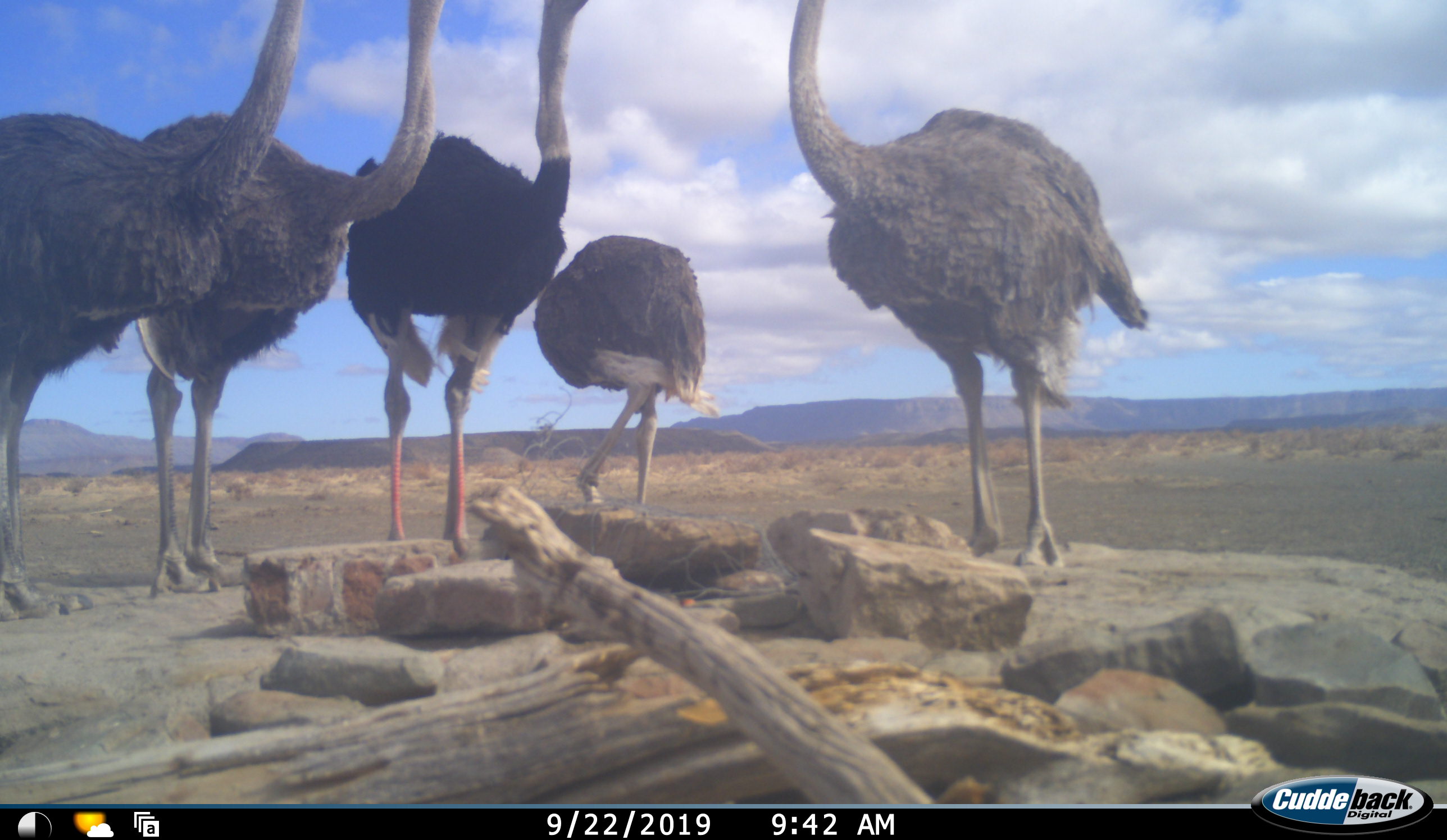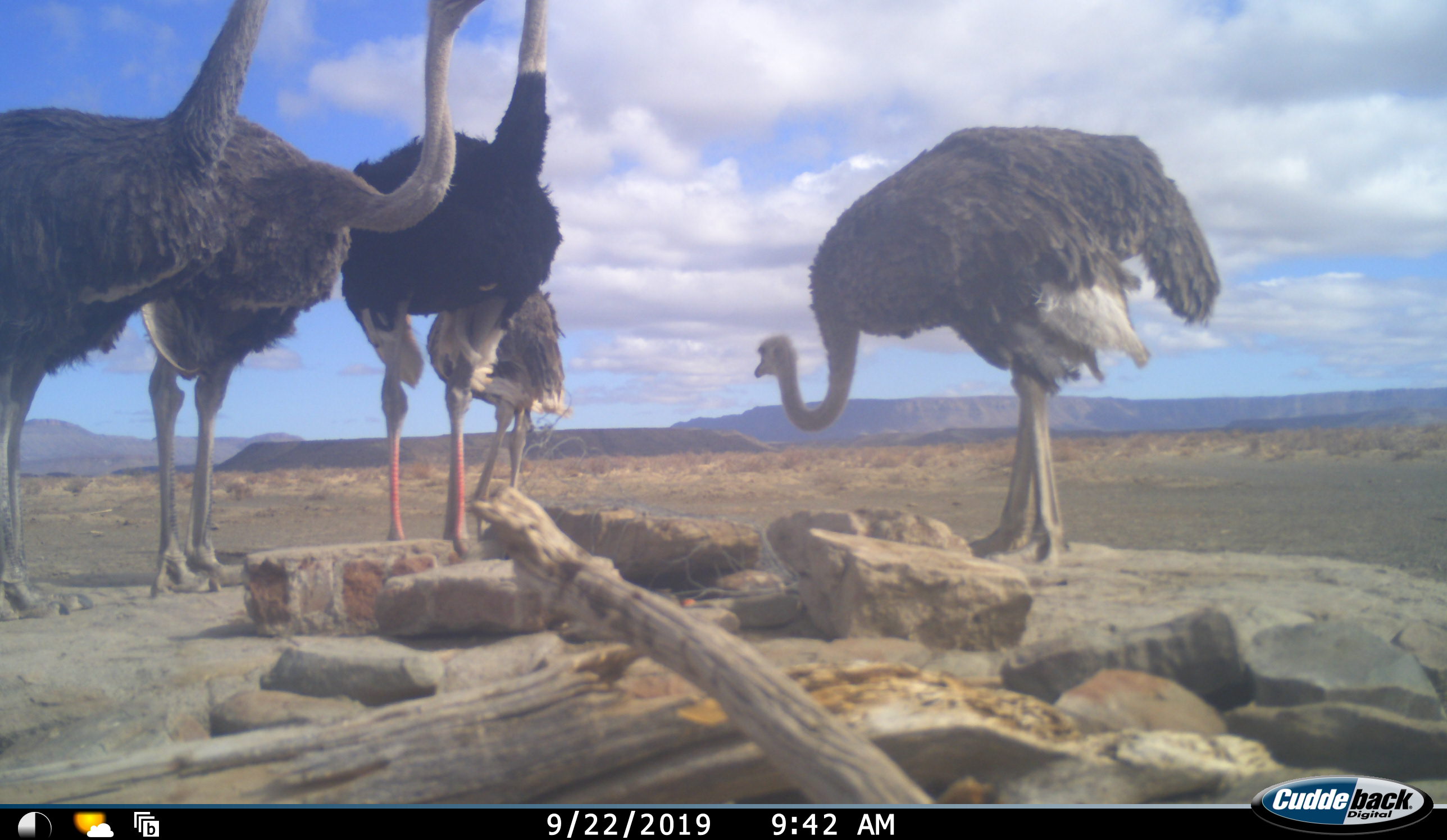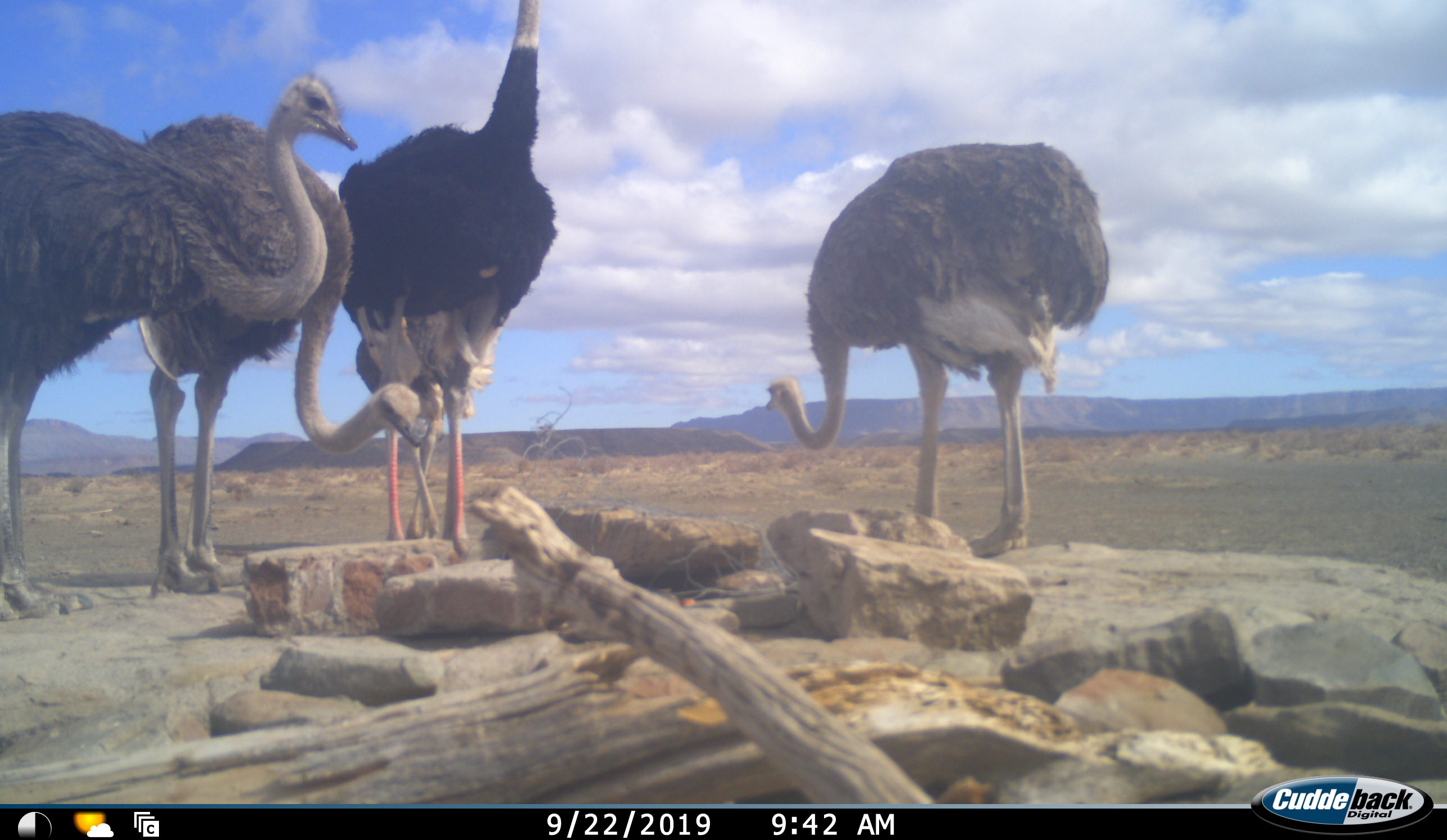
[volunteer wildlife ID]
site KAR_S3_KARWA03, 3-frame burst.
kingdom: Animalia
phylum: Chordata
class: Aves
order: Struthioniformes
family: Struthionidae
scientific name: Struthionidae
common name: ostrich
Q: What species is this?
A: Ostrich (Struthionidae).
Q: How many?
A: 5.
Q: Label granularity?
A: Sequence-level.